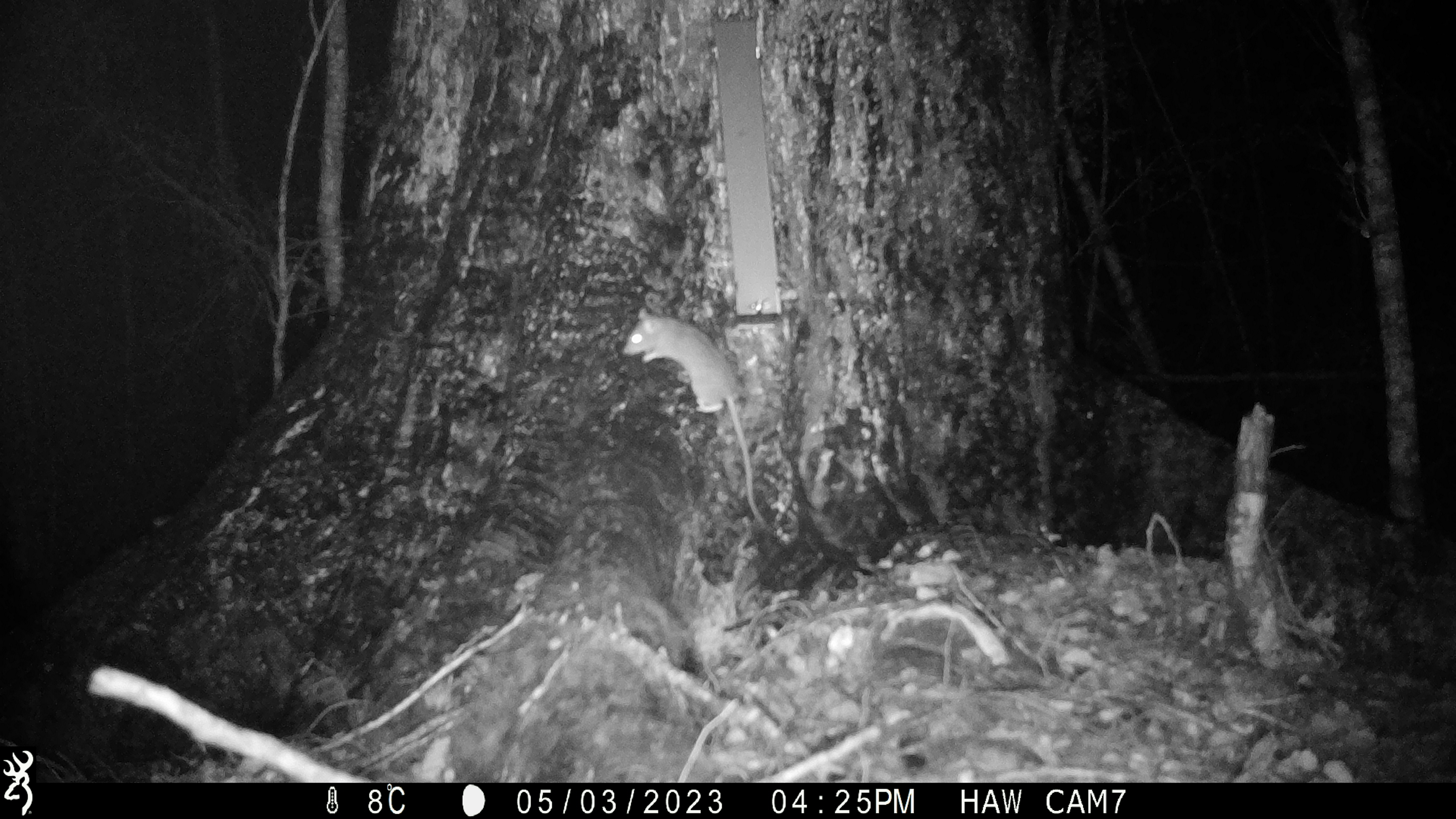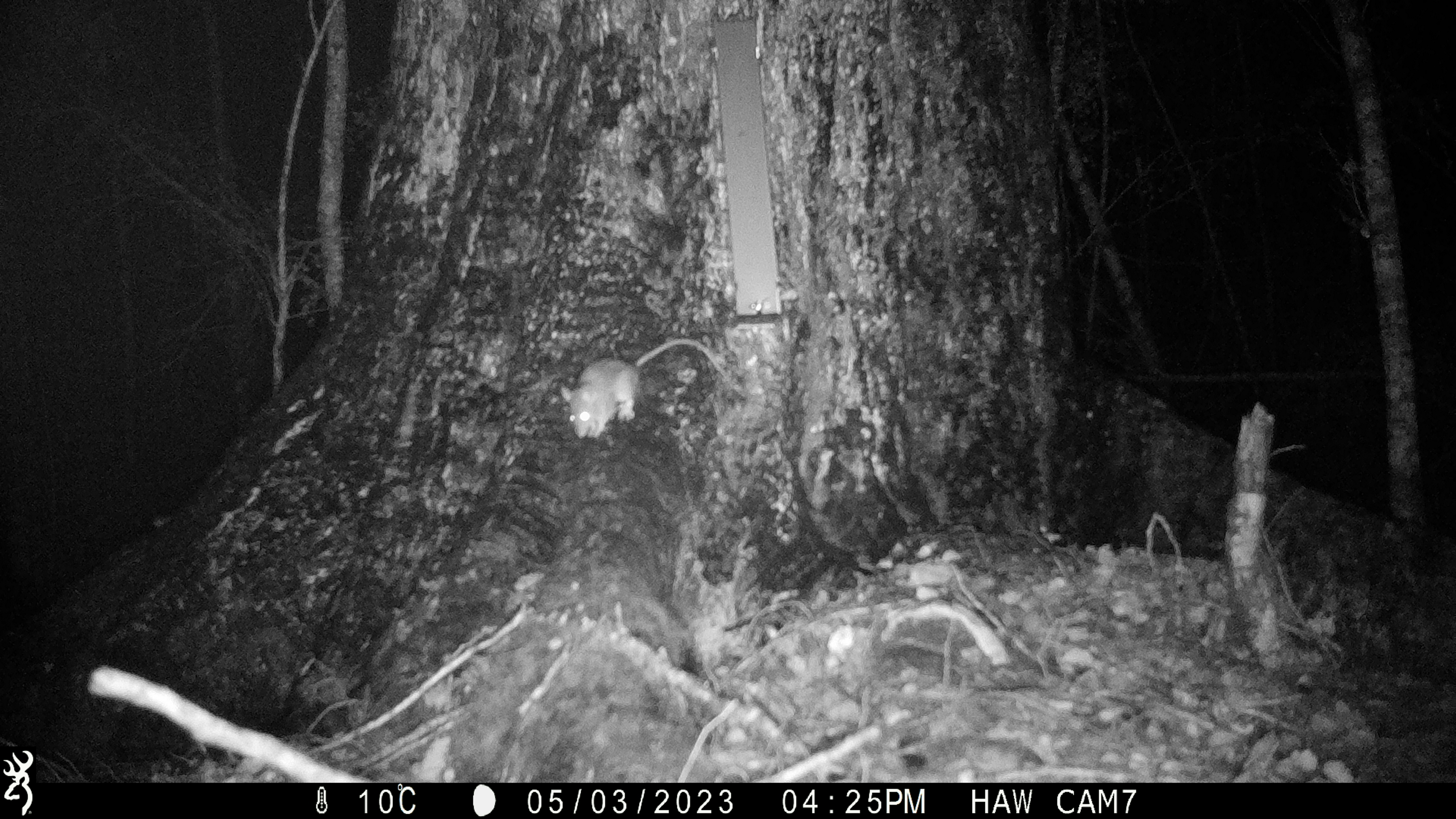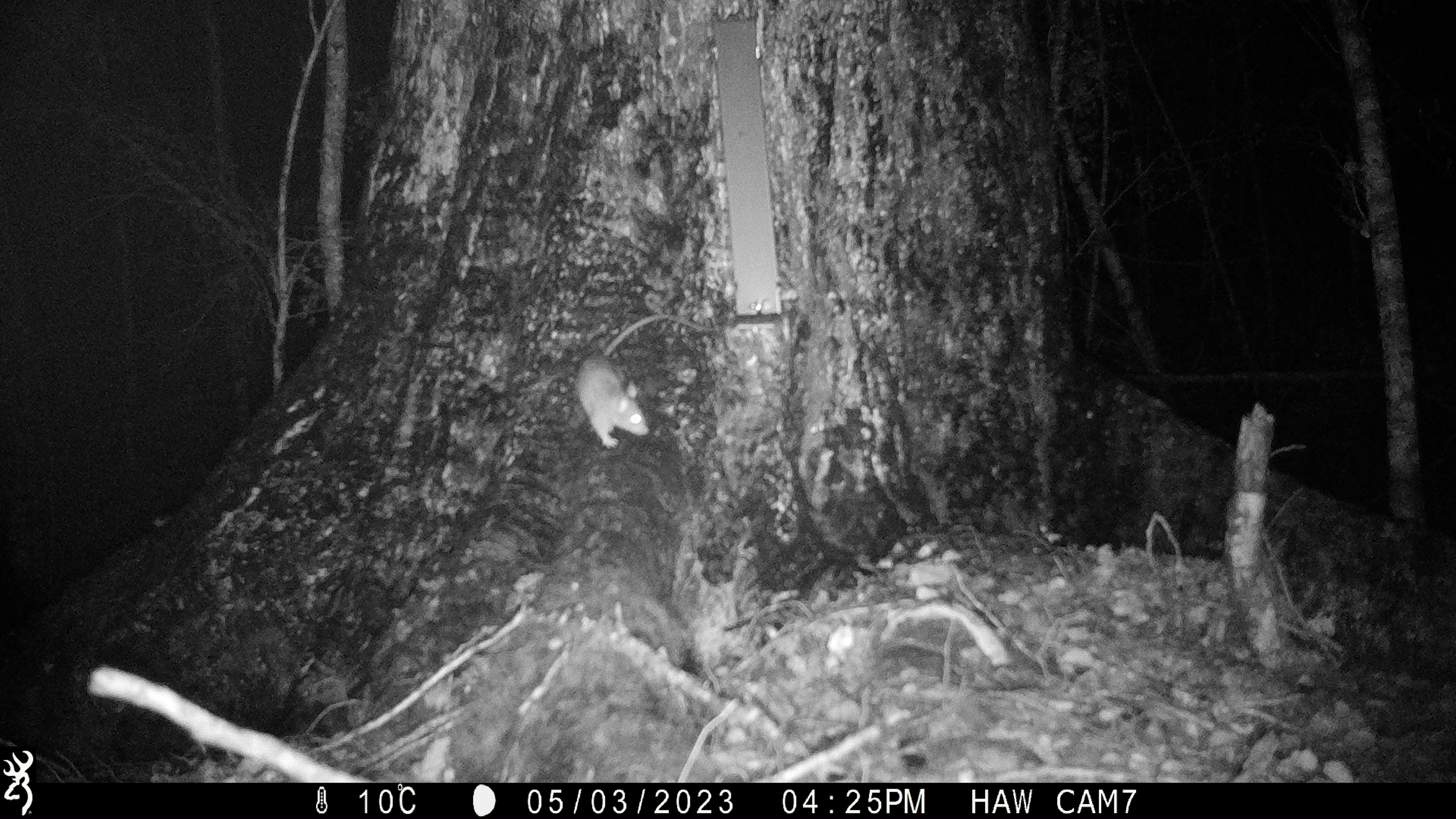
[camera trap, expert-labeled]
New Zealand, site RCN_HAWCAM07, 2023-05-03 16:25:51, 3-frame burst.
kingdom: Animalia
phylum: Chordata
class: Mammalia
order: Rodentia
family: Muridae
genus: Rattus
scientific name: Rattus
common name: rat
Rat (Rattus).